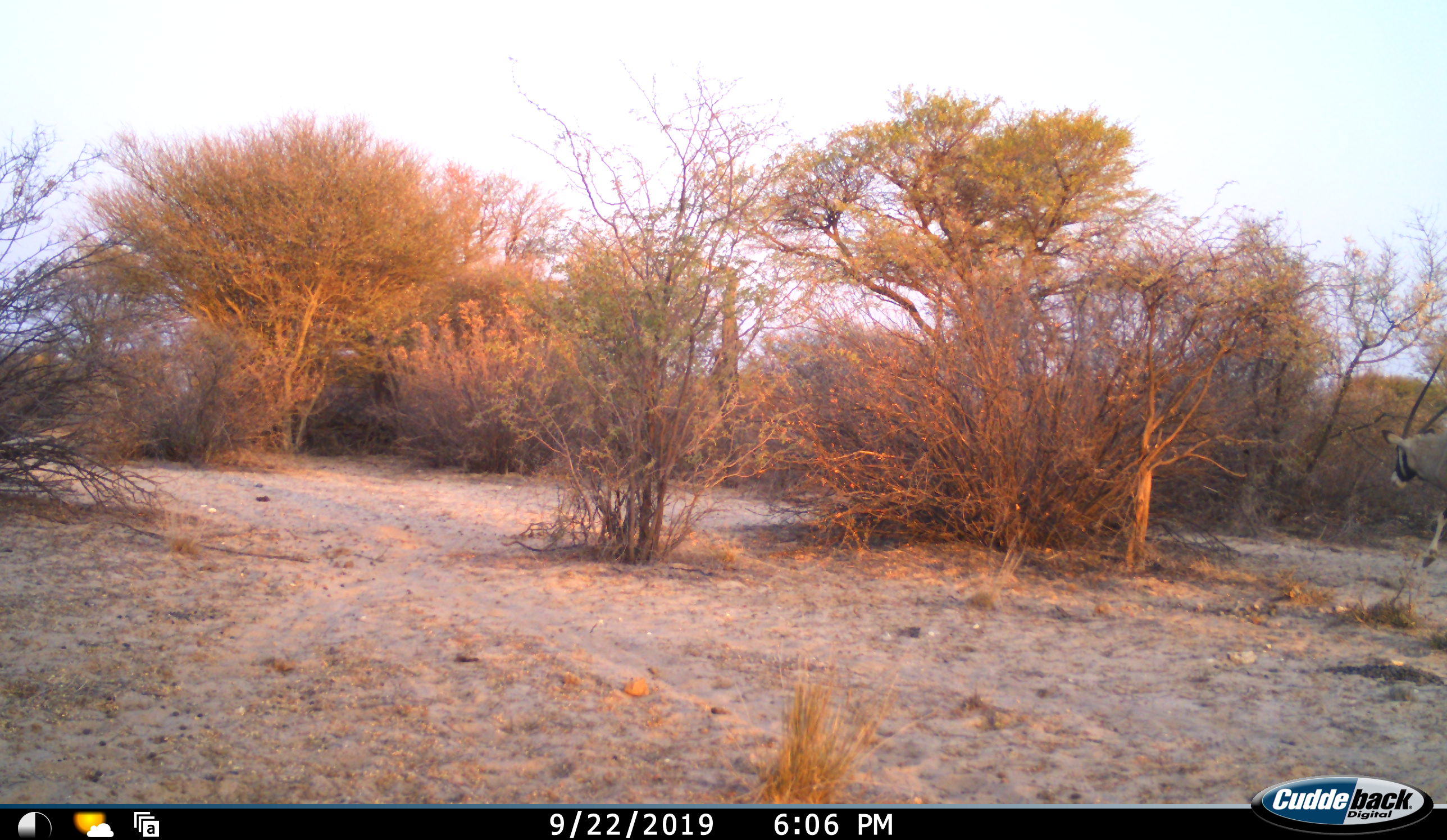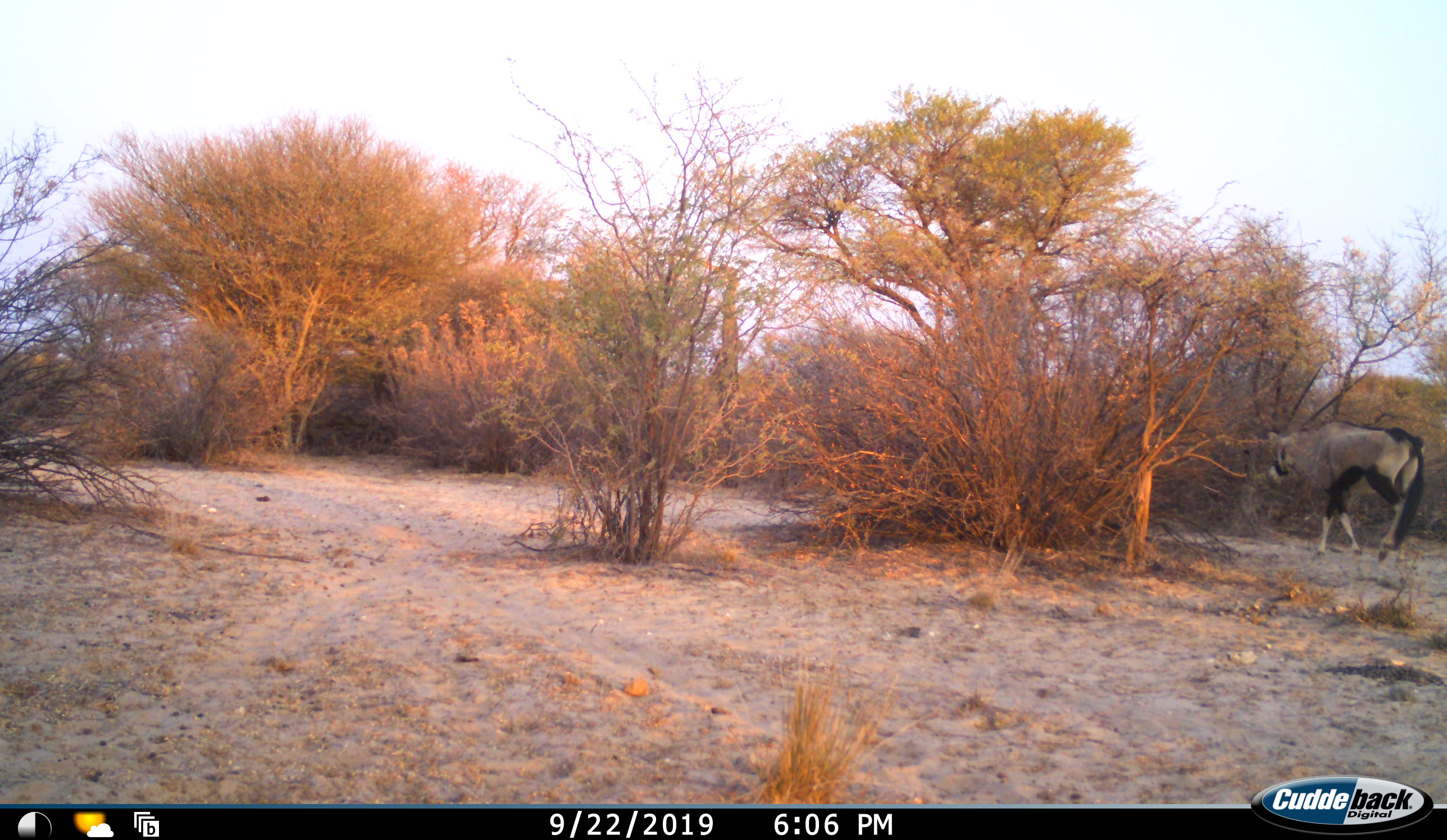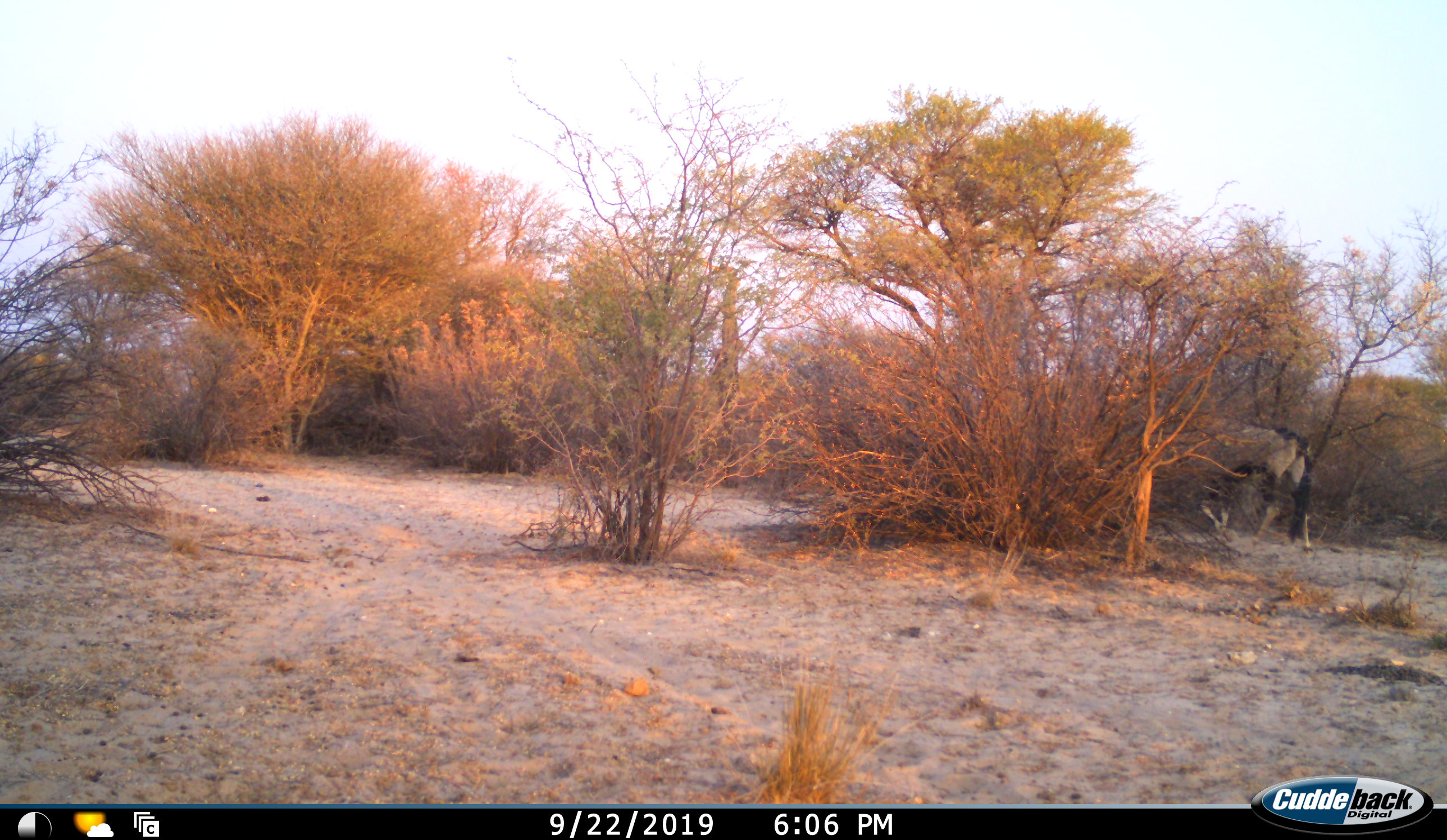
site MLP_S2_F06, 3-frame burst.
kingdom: Animalia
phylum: Chordata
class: Mammalia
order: Artiodactyla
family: Bovidae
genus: Oryx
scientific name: Oryx gazella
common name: gemsbok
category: oryx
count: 1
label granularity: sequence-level